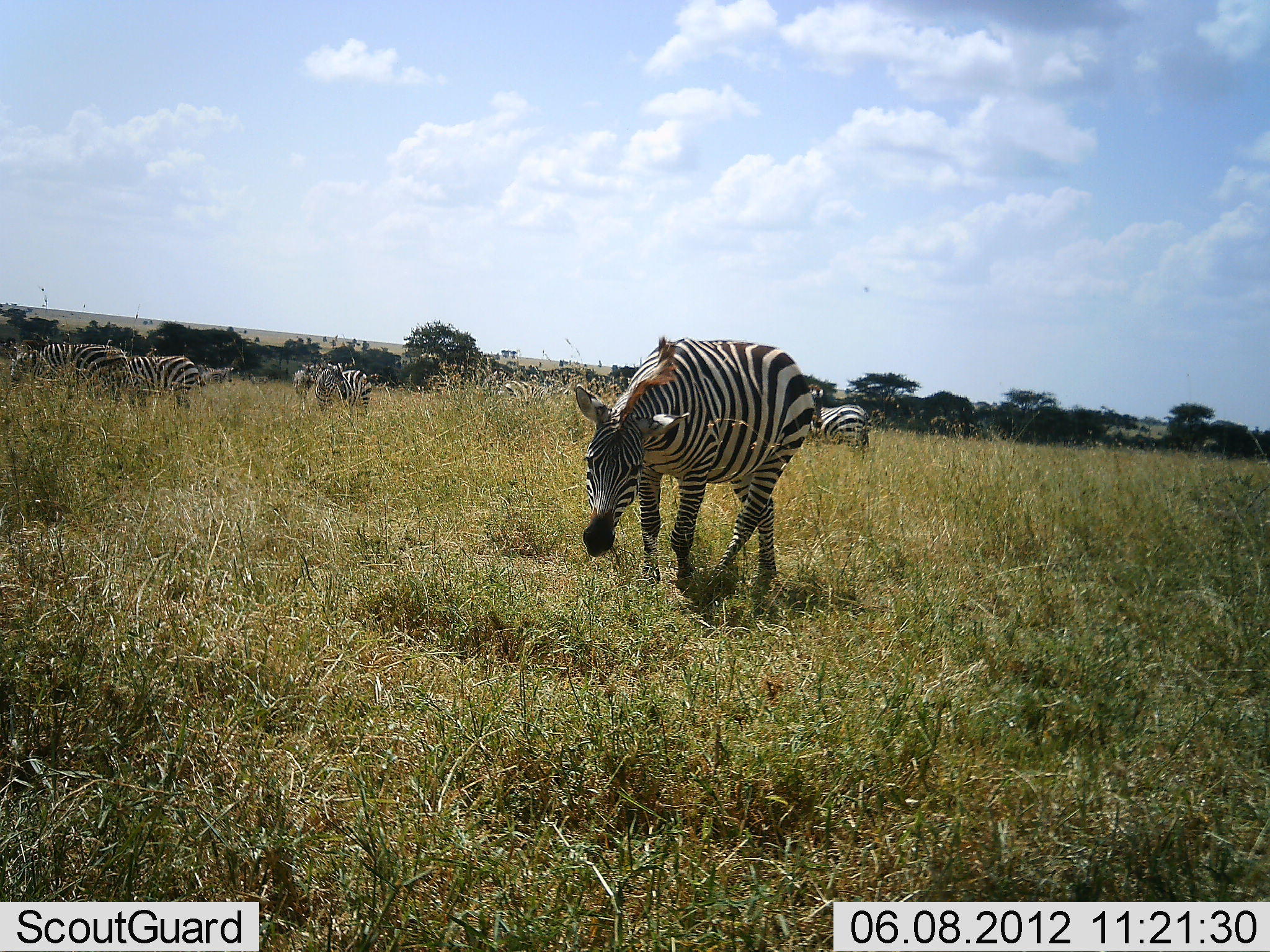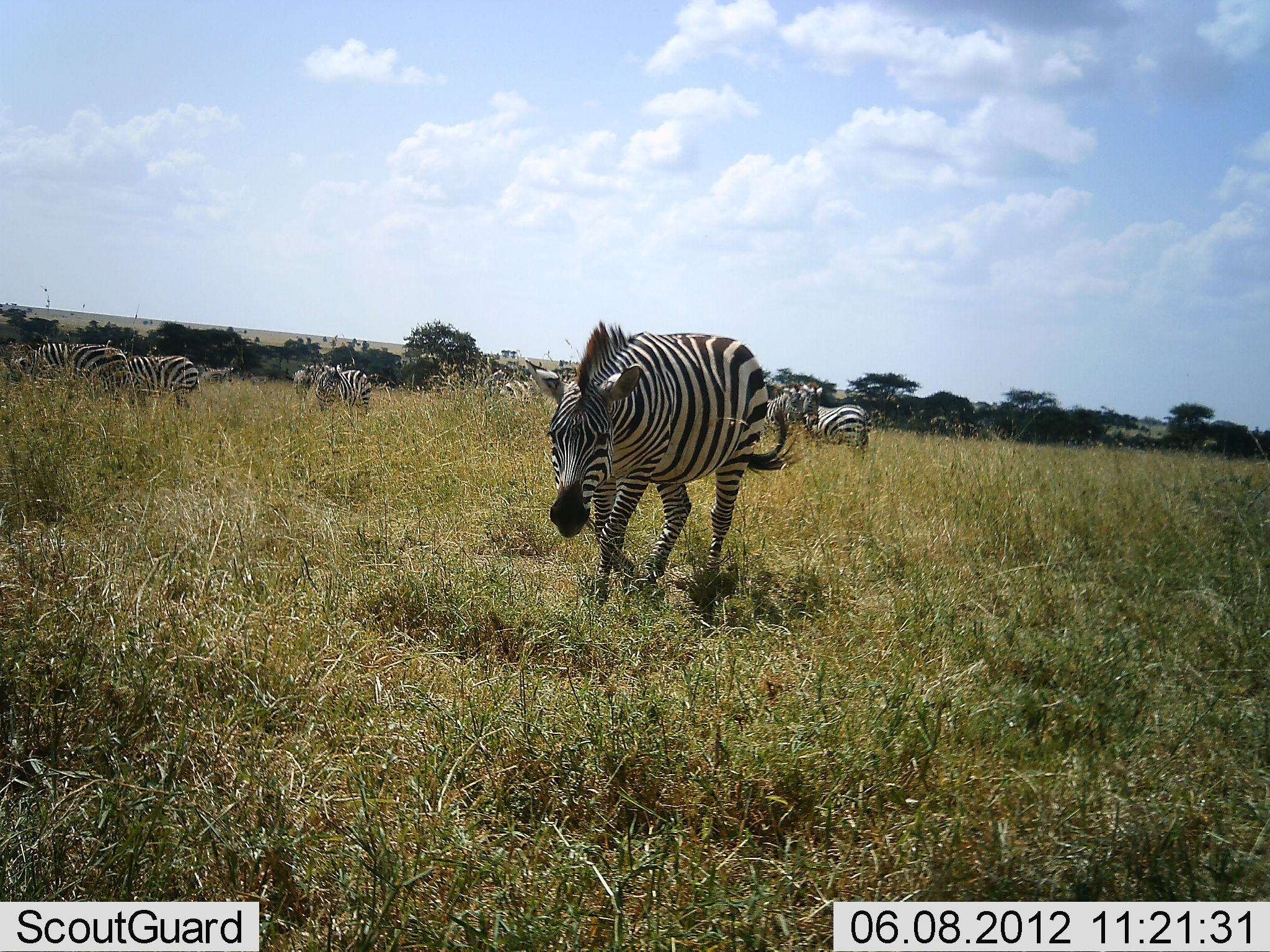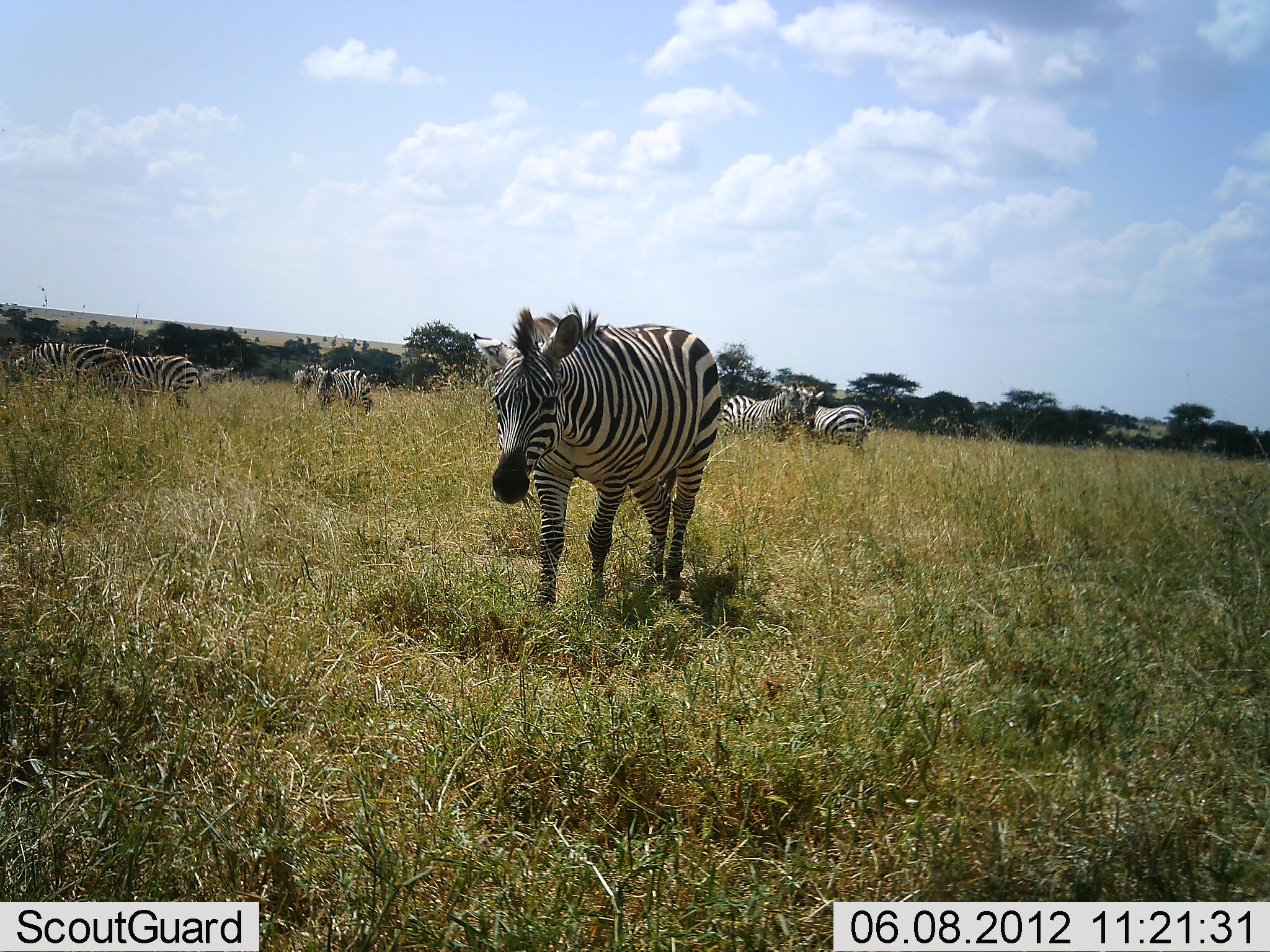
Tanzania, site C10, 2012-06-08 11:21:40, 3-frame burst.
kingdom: Animalia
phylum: Chordata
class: Mammalia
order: Perissodactyla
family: Equidae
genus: Equus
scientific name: Equus quagga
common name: plains zebra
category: zebra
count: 8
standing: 80%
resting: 0%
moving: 80%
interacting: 0%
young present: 0%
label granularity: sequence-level